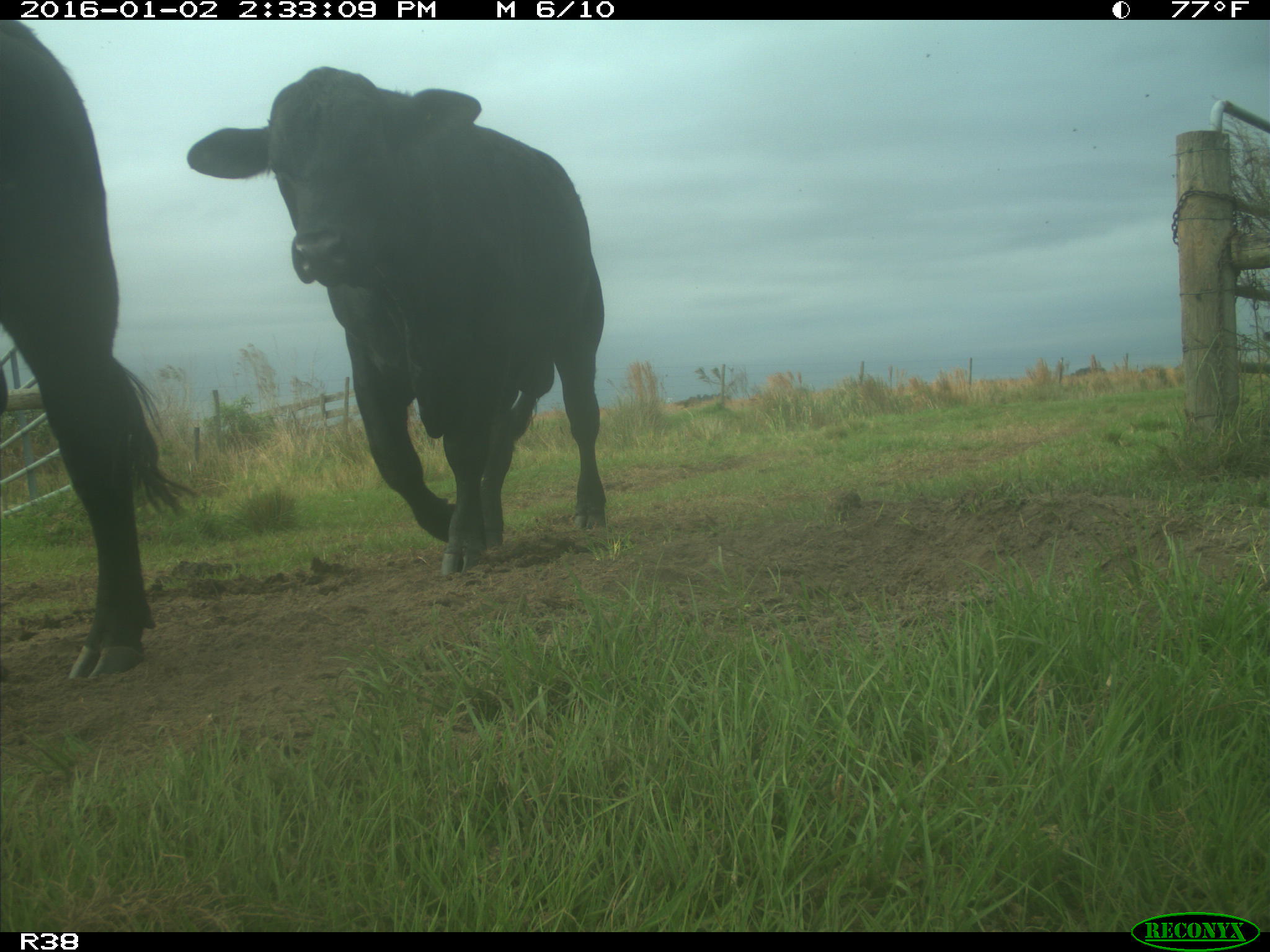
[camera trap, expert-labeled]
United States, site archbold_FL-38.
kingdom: Animalia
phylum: Chordata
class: Mammalia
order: Artiodactyla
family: Bovidae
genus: Bos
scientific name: Bos taurus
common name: domestic cow